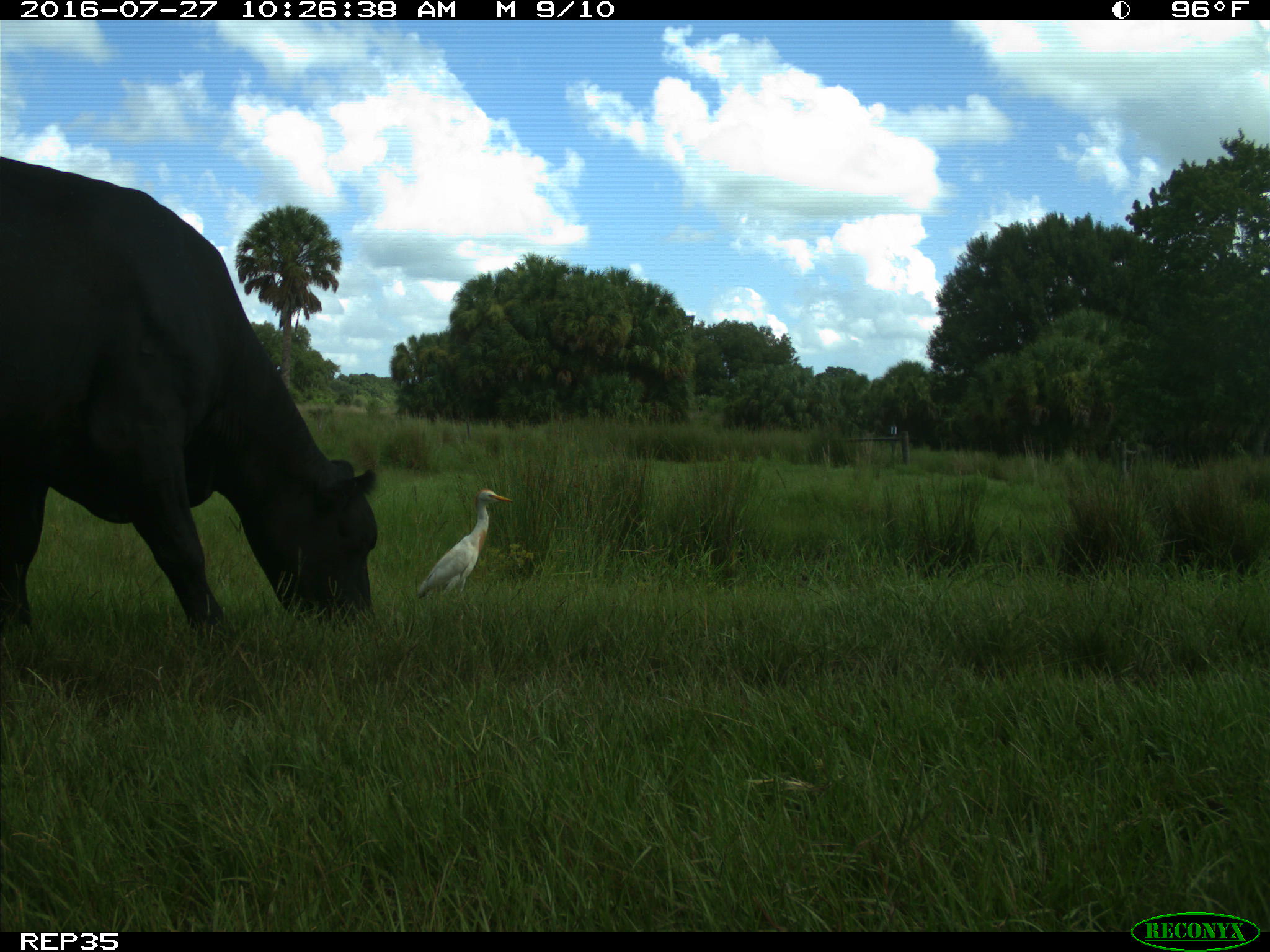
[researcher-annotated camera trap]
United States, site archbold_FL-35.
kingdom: Animalia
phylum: Chordata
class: Mammalia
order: Artiodactyla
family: Bovidae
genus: Bos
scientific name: Bos taurus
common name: domestic cow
Bos taurus (domestic cow).